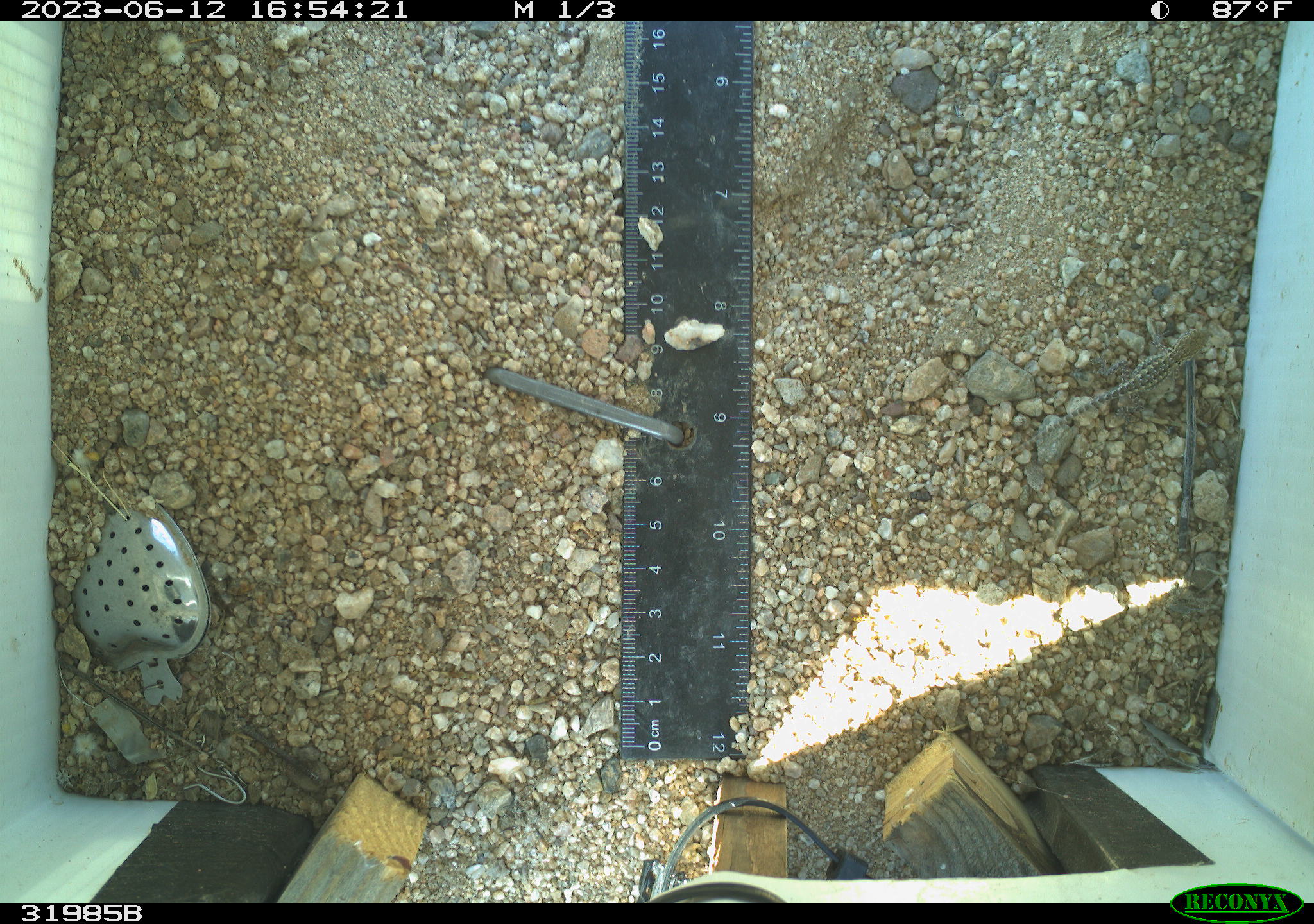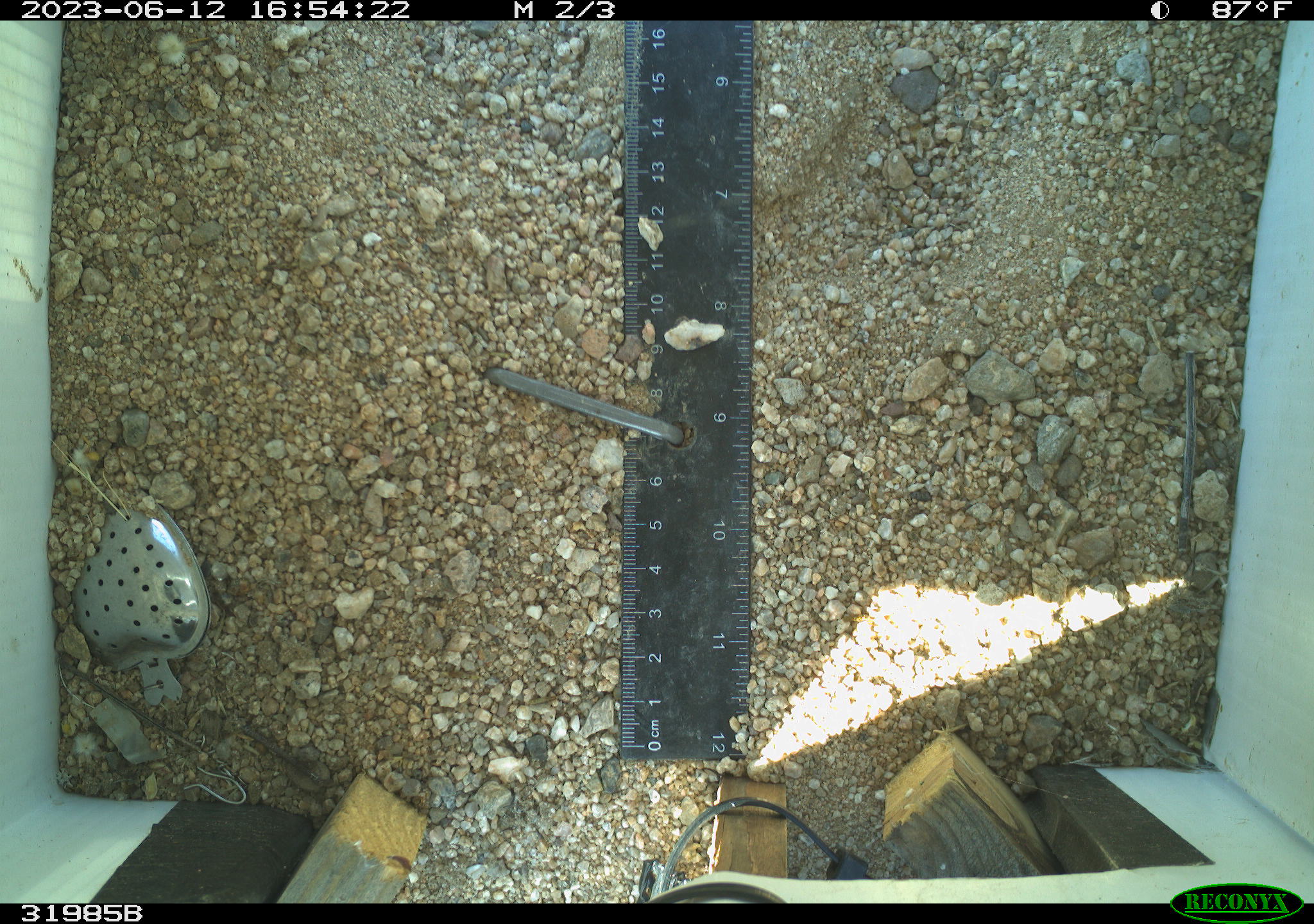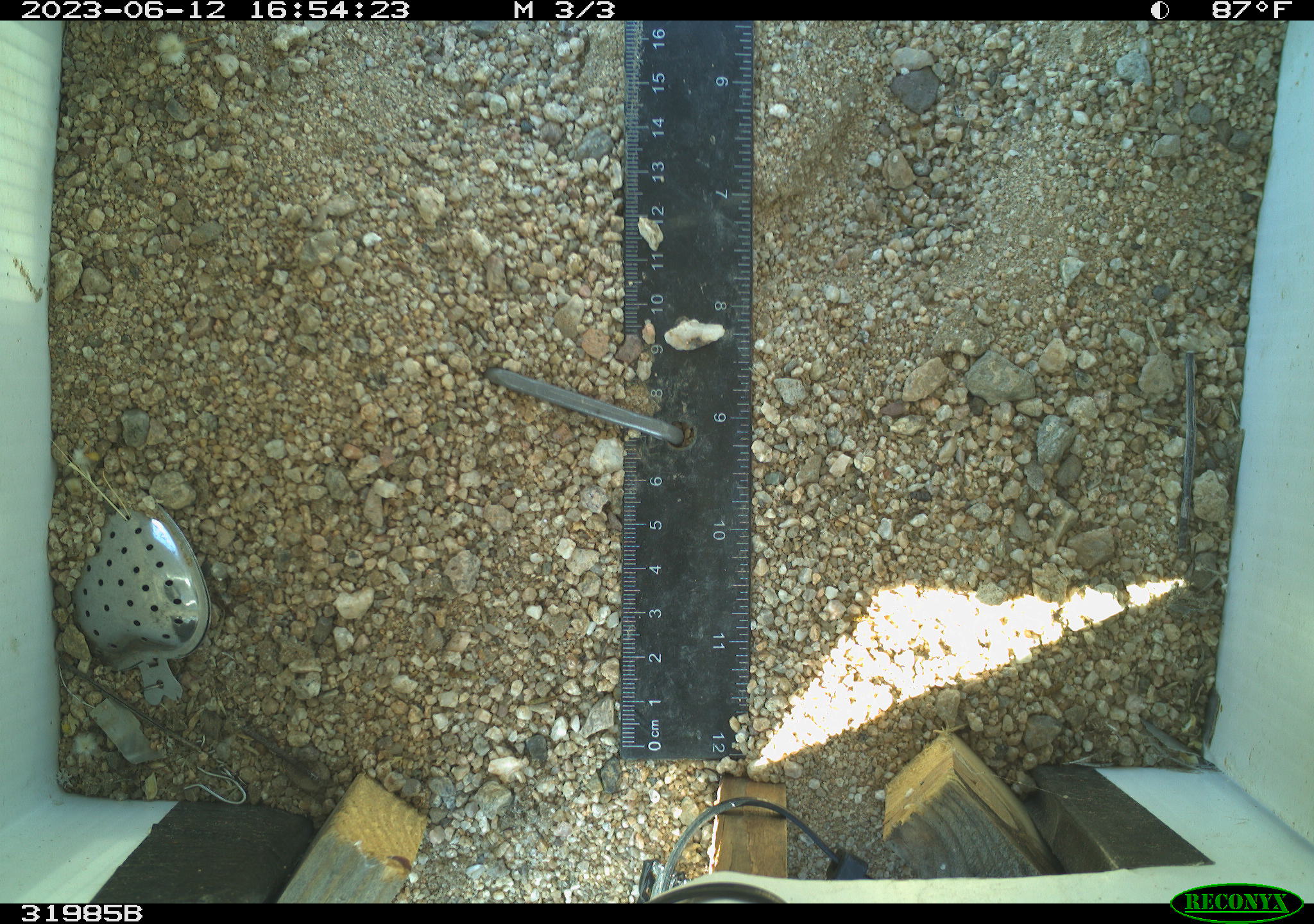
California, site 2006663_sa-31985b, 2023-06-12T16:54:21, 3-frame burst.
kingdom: Animalia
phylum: Chordata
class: Reptilia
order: Squamata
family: Phrynosomatidae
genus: Sceloporus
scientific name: Sceloporus graciosus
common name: common sagebrush lizard